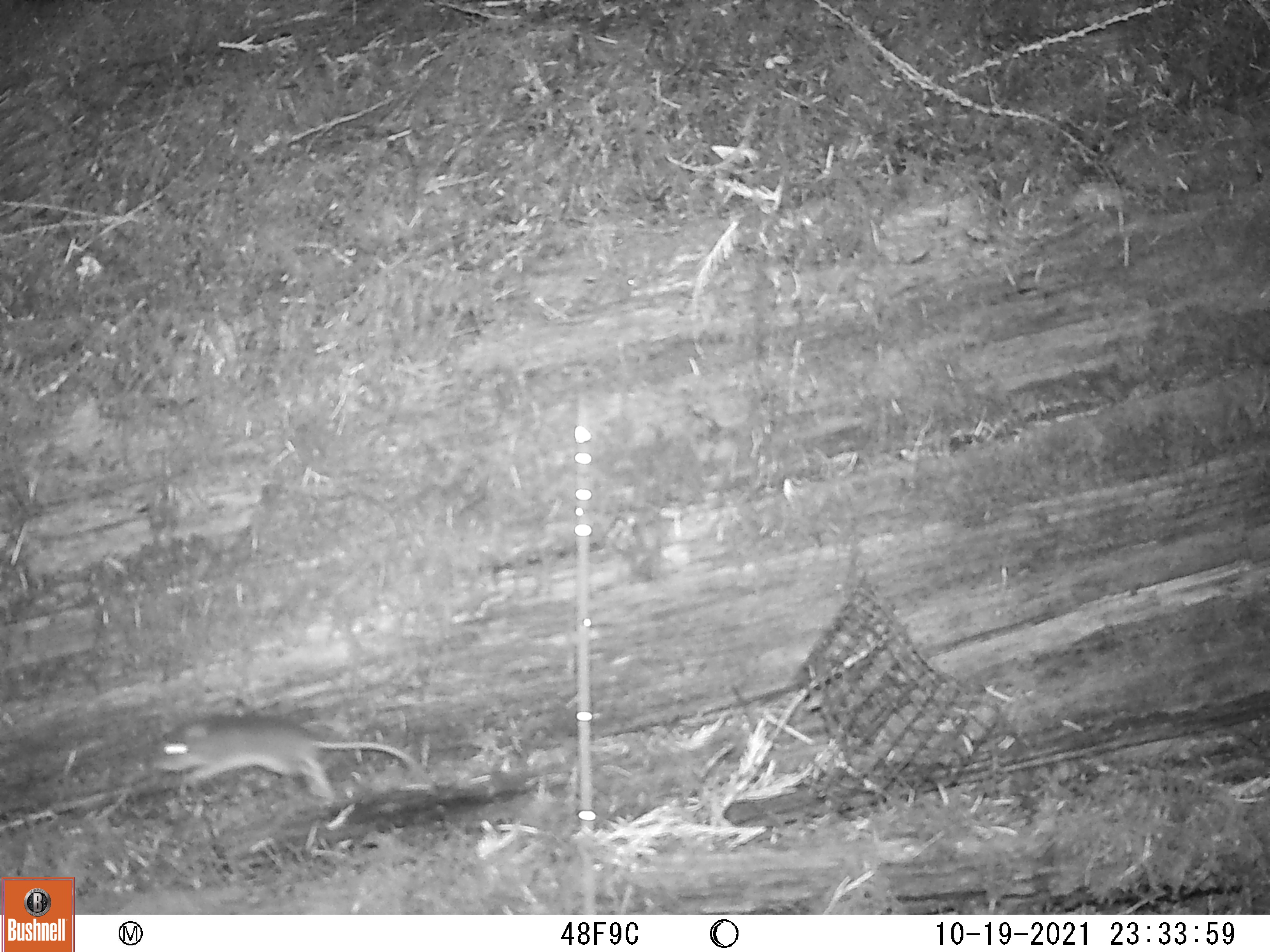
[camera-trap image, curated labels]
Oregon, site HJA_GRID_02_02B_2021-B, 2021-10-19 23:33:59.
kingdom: Animalia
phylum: Chordata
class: Mammalia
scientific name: Mammalia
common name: small mammal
Small mammal (Mammalia).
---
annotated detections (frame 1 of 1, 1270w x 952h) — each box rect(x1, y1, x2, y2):
small mammal: rect(135, 704, 438, 839)